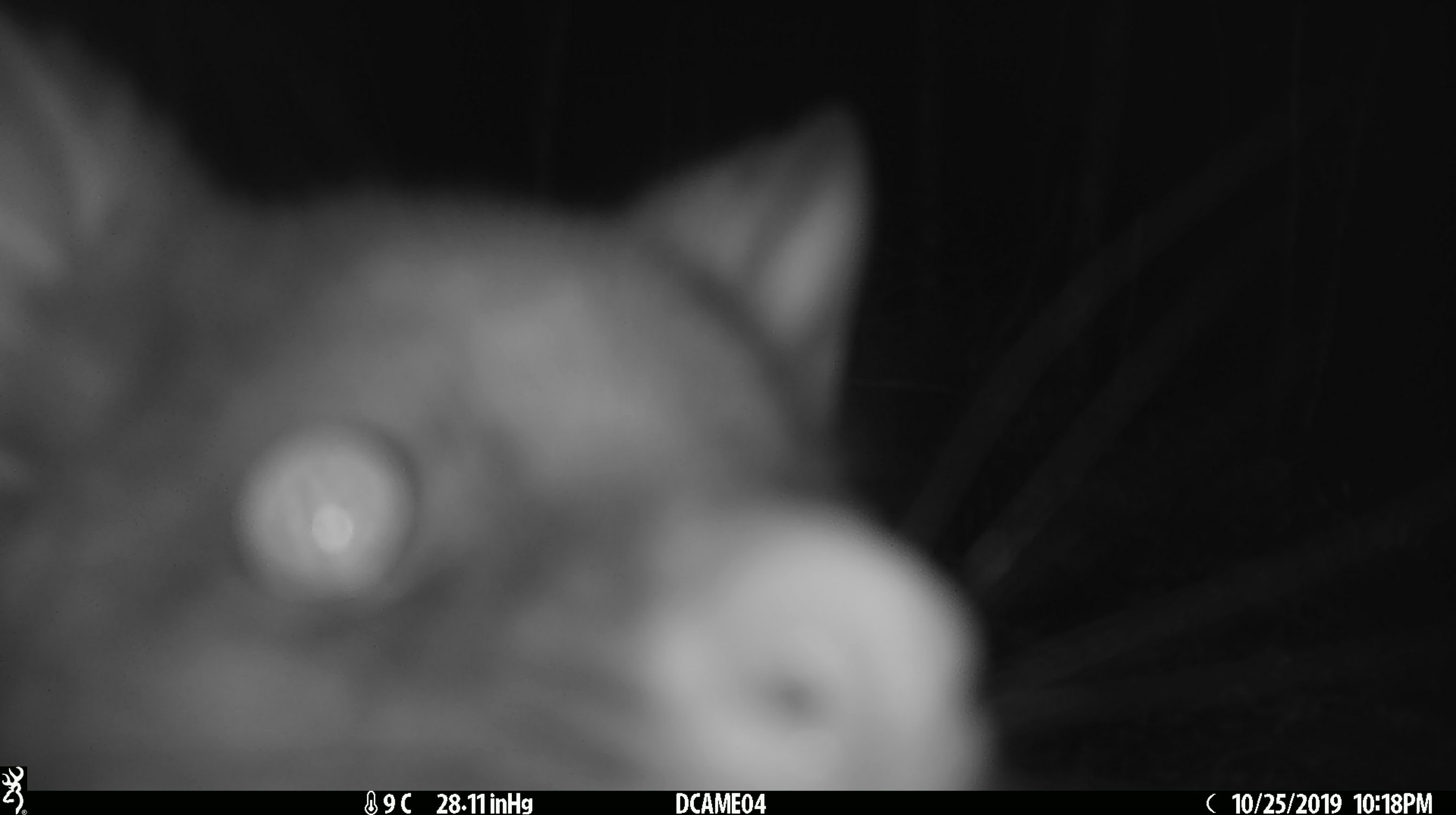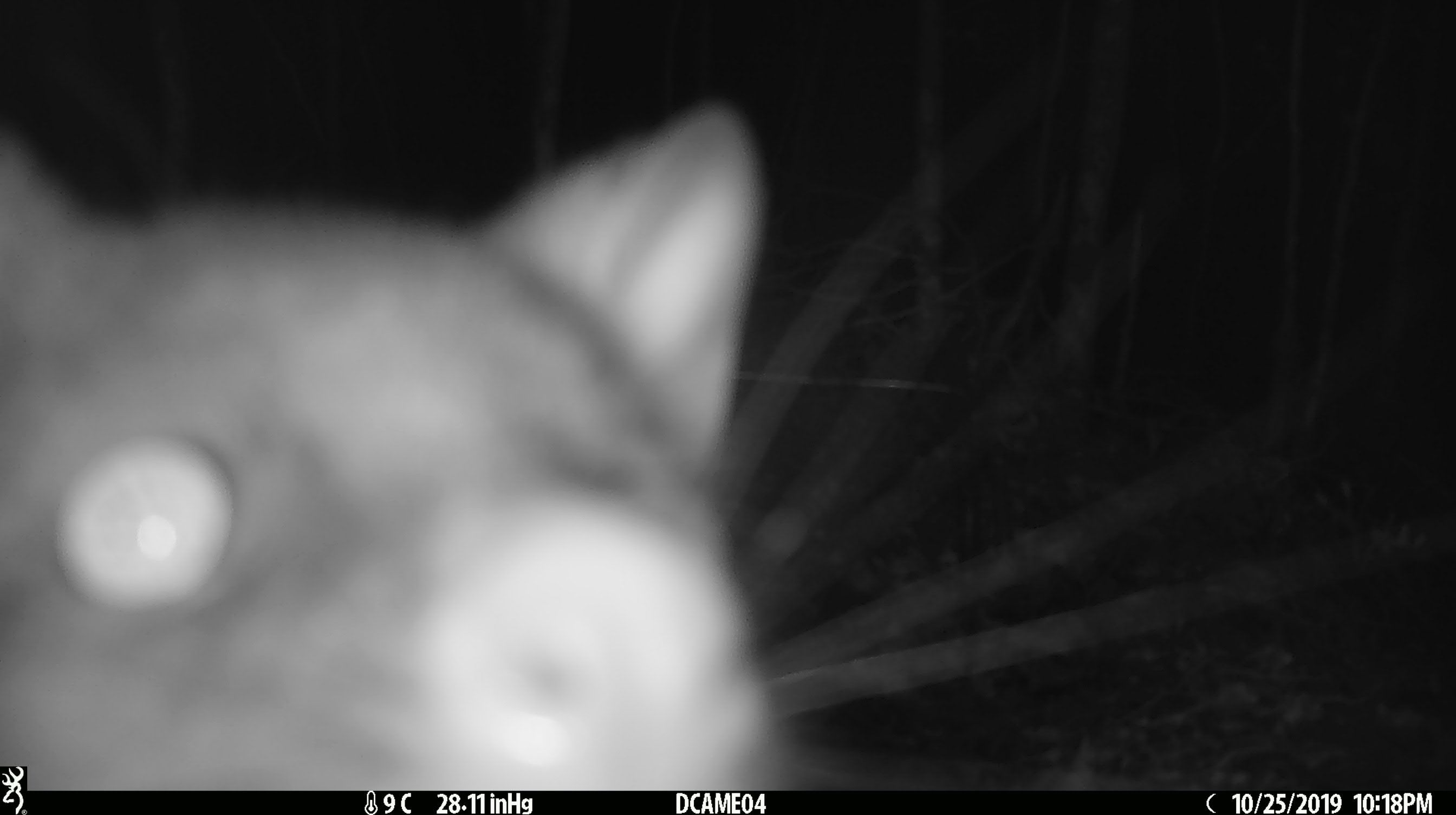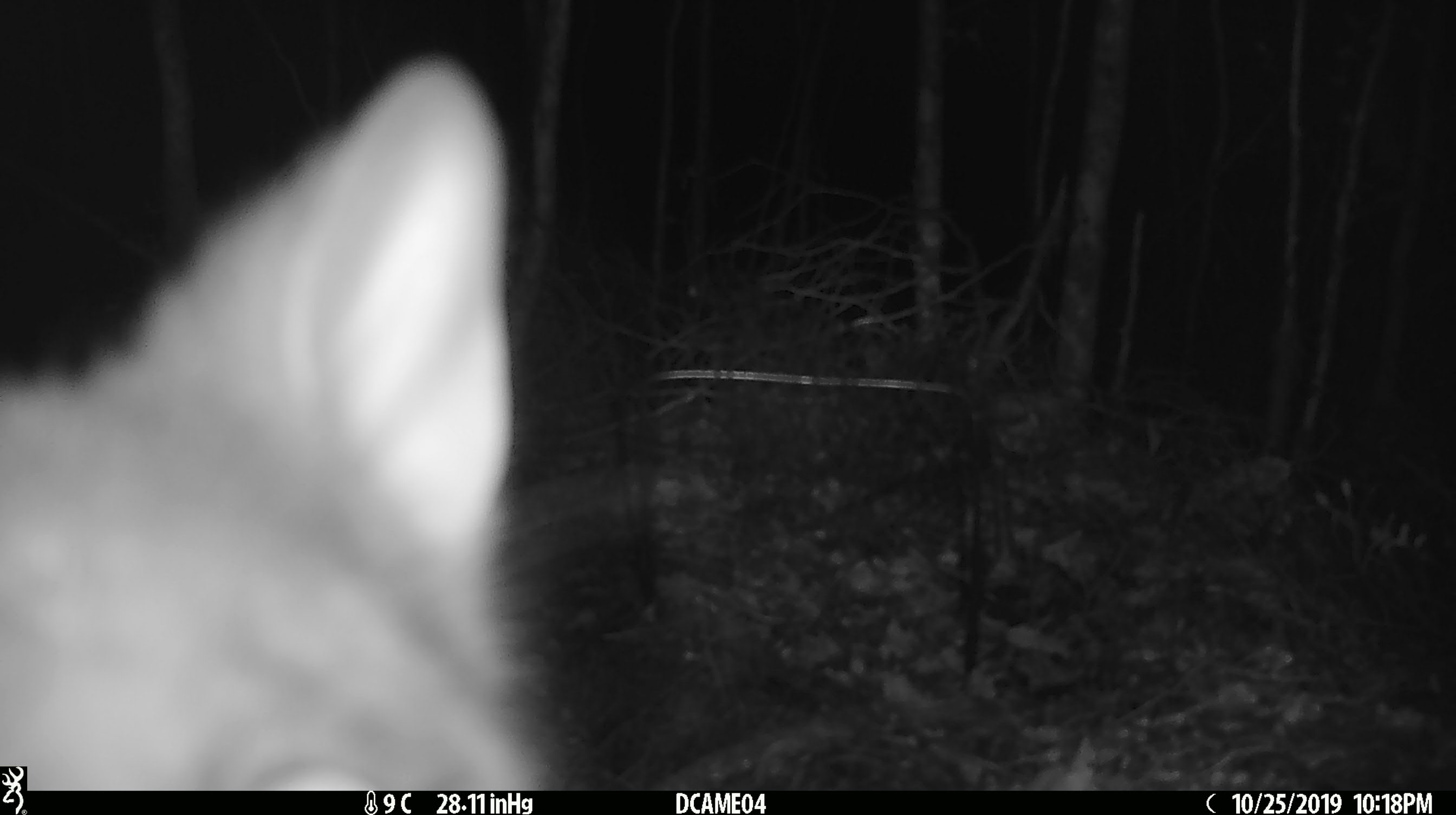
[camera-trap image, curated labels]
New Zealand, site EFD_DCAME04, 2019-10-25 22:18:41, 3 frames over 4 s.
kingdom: Animalia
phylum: Chordata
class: Mammalia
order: Diprotodontia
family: Phalangeridae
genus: Trichosurus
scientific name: Trichosurus vulpecula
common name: common brushtail possum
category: possum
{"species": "possum (common brushtail possum) (Trichosurus vulpecula)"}